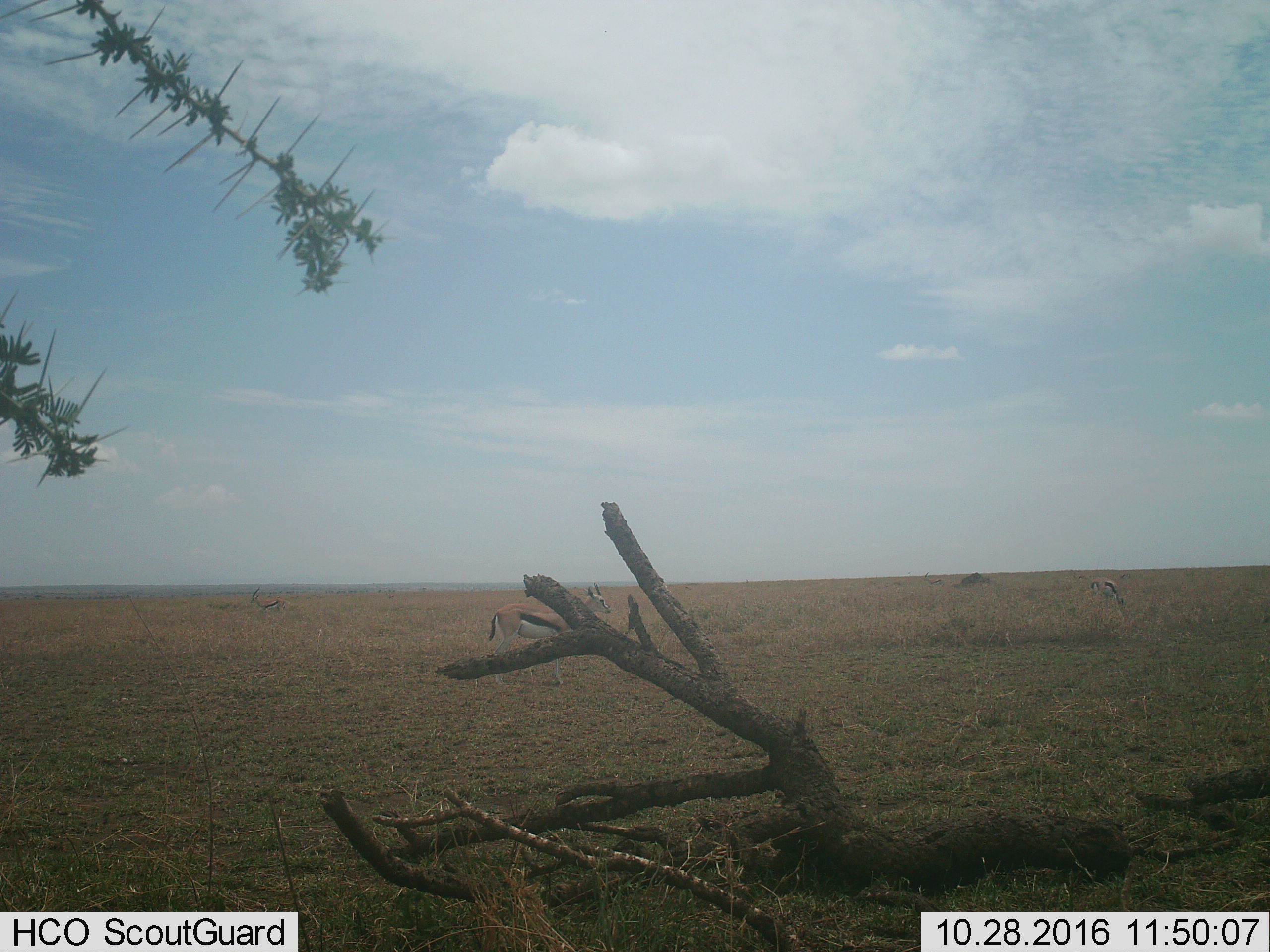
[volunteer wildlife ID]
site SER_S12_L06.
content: unidentified animal